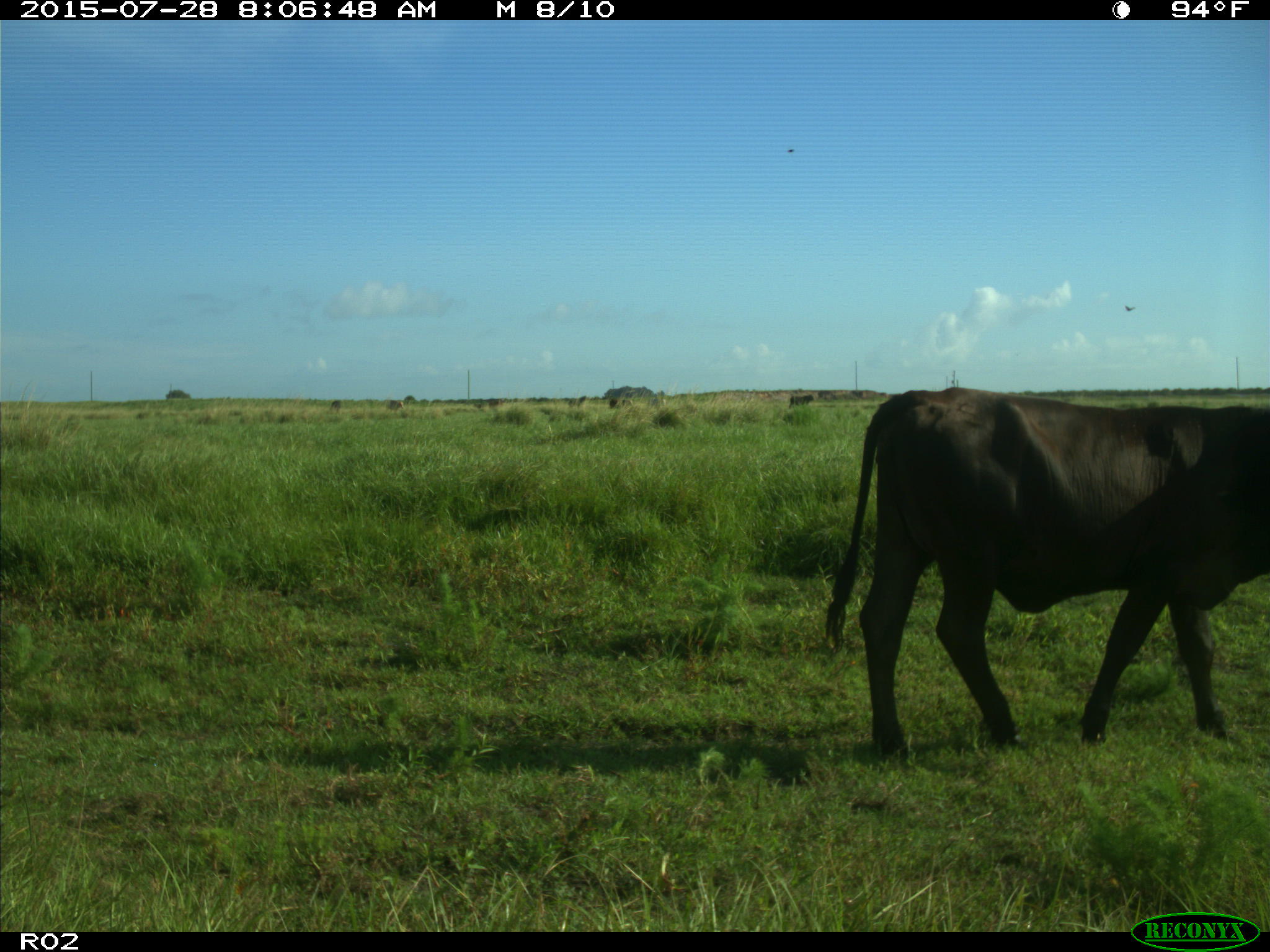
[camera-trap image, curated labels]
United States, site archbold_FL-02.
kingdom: Animalia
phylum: Chordata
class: Mammalia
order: Artiodactyla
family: Bovidae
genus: Bos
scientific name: Bos taurus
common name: domestic cow